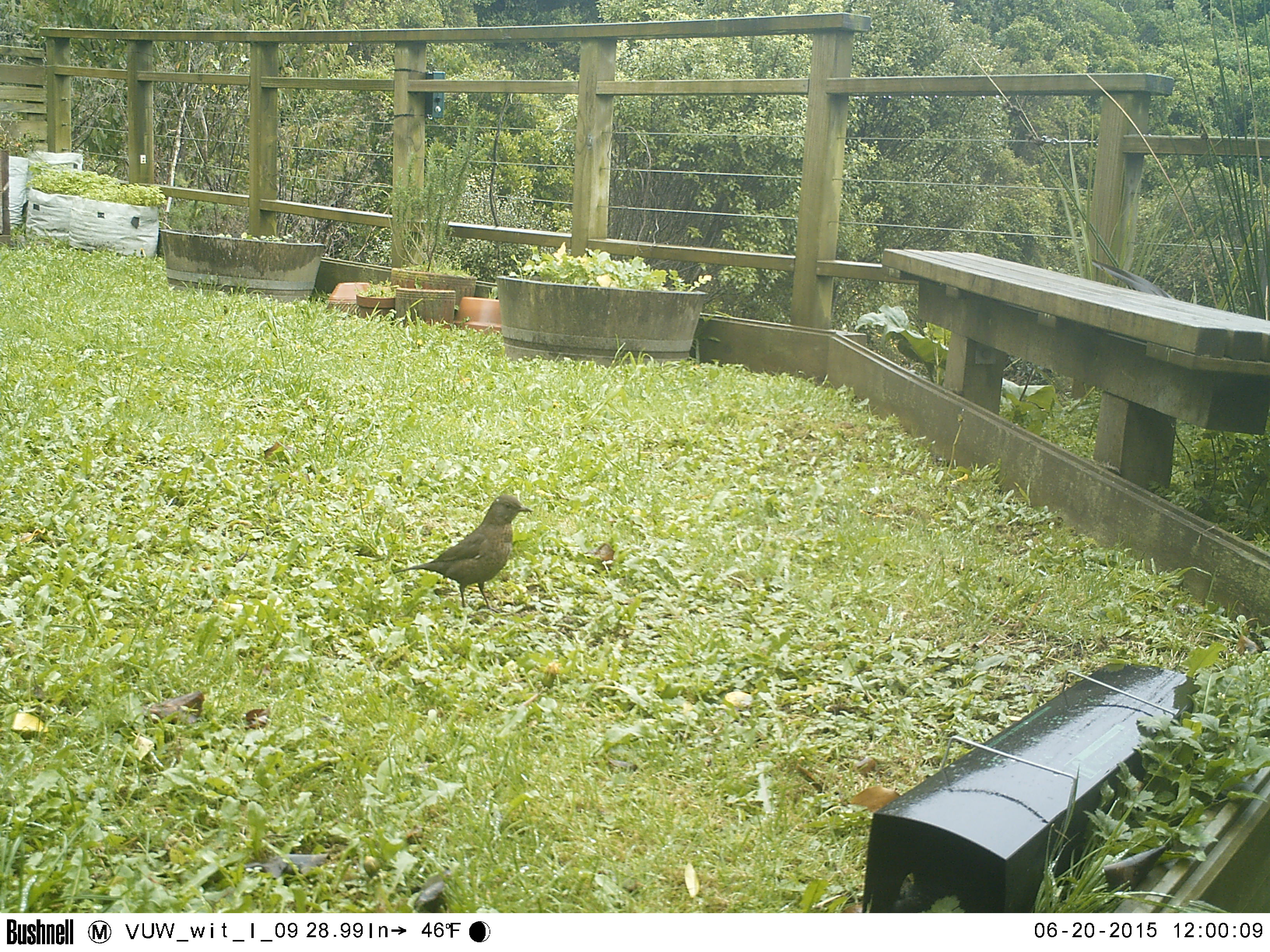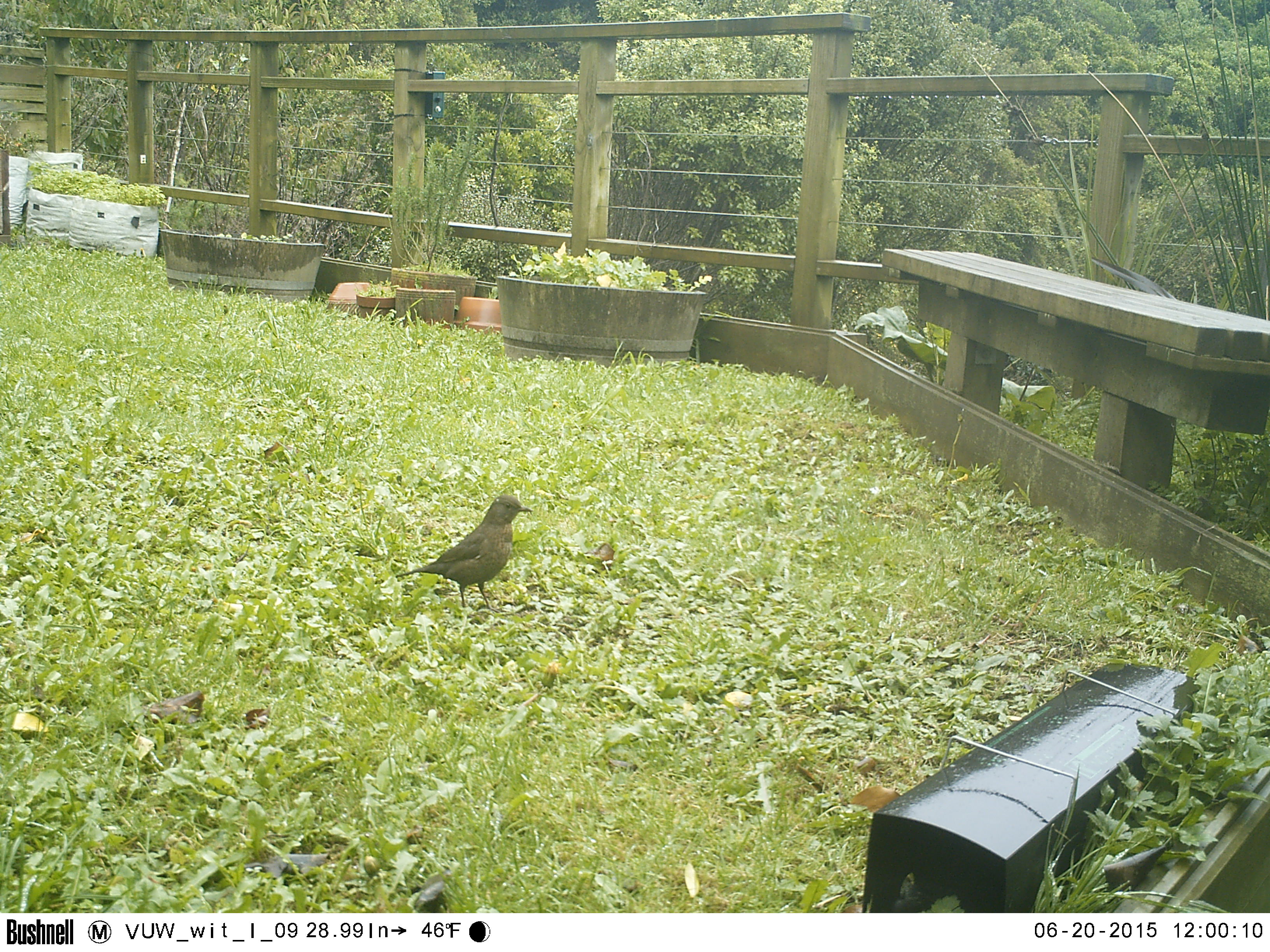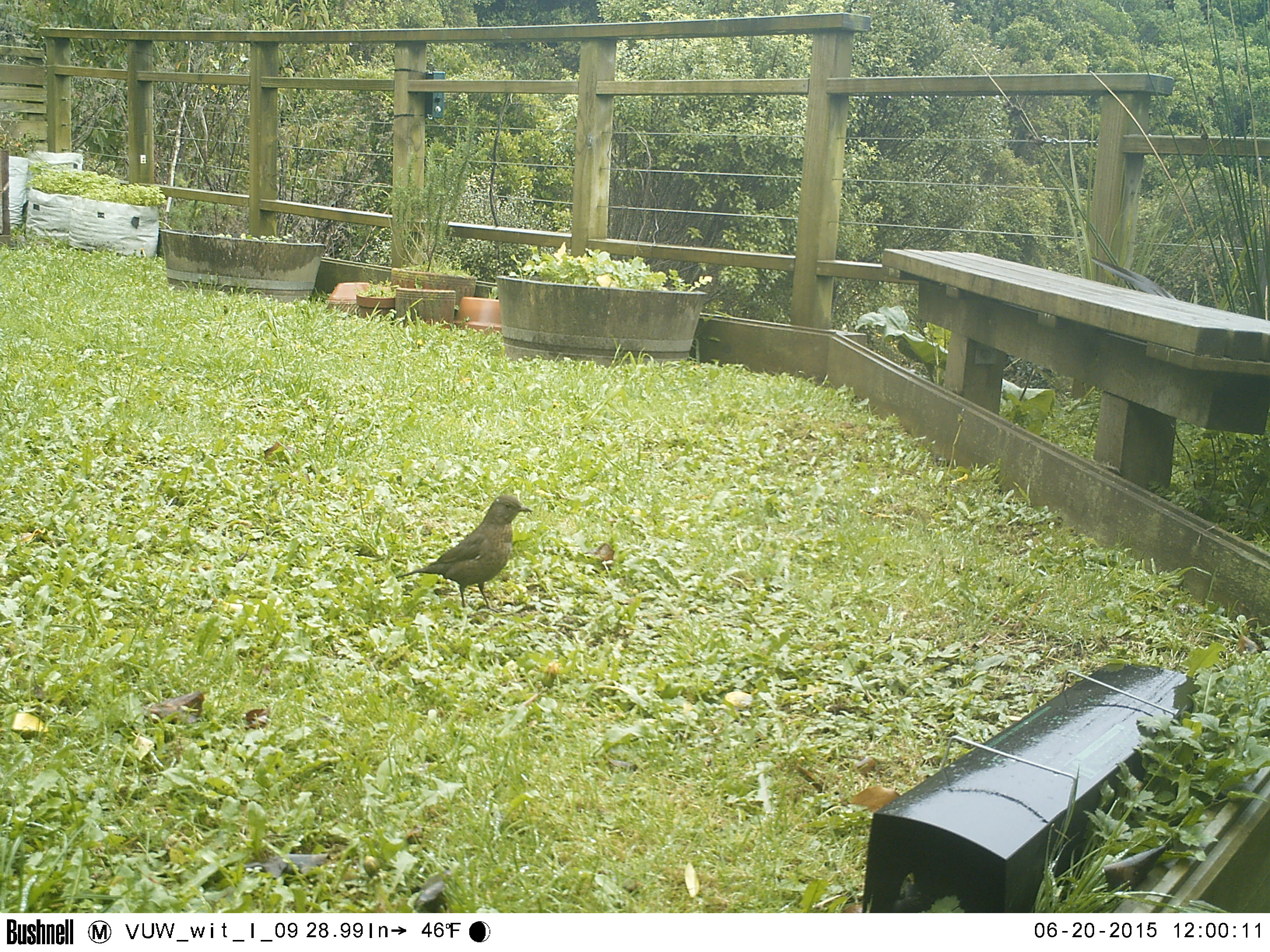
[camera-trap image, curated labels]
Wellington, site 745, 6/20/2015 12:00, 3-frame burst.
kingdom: Animalia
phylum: Chordata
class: Aves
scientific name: Aves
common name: bird